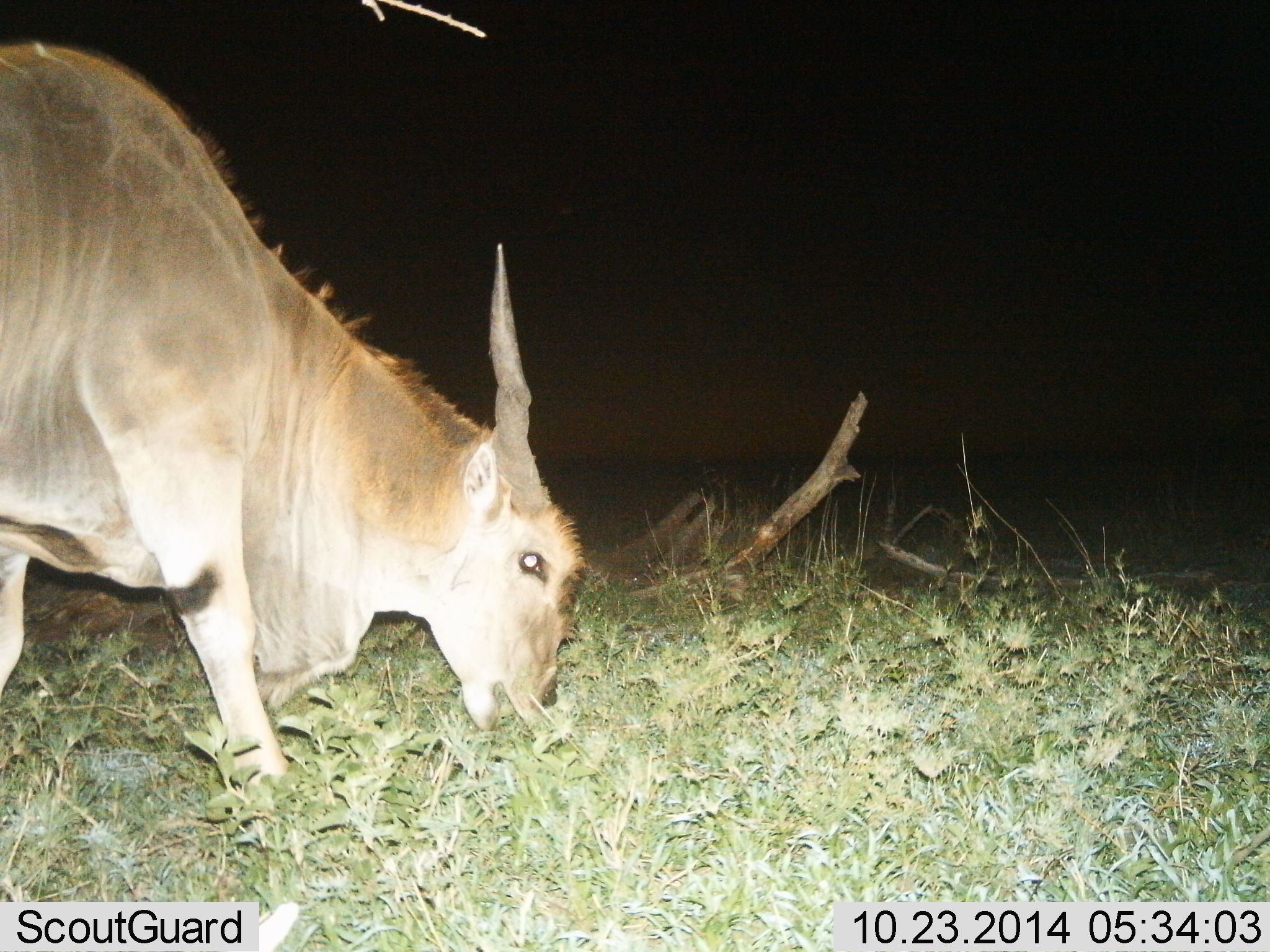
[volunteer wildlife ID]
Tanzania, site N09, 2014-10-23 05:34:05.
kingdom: Animalia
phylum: Chordata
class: Mammalia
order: Artiodactyla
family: Bovidae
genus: Tragelaphus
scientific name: Tragelaphus oryx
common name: eland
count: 1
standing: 0%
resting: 0%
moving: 0%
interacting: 0%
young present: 0%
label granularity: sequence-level